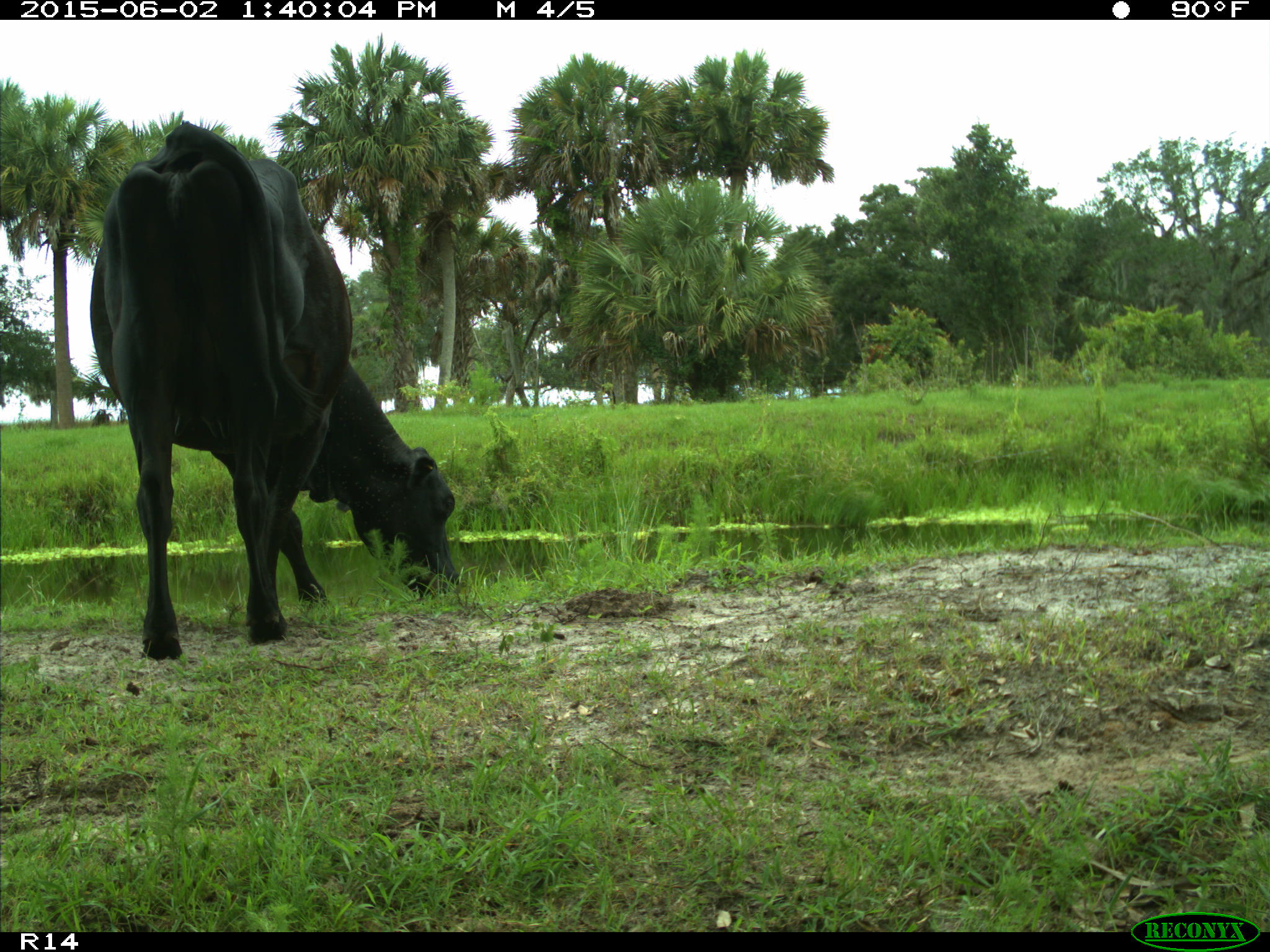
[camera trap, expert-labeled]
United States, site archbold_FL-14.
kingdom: Animalia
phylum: Chordata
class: Mammalia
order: Artiodactyla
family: Bovidae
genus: Bos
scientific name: Bos taurus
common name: domestic cow